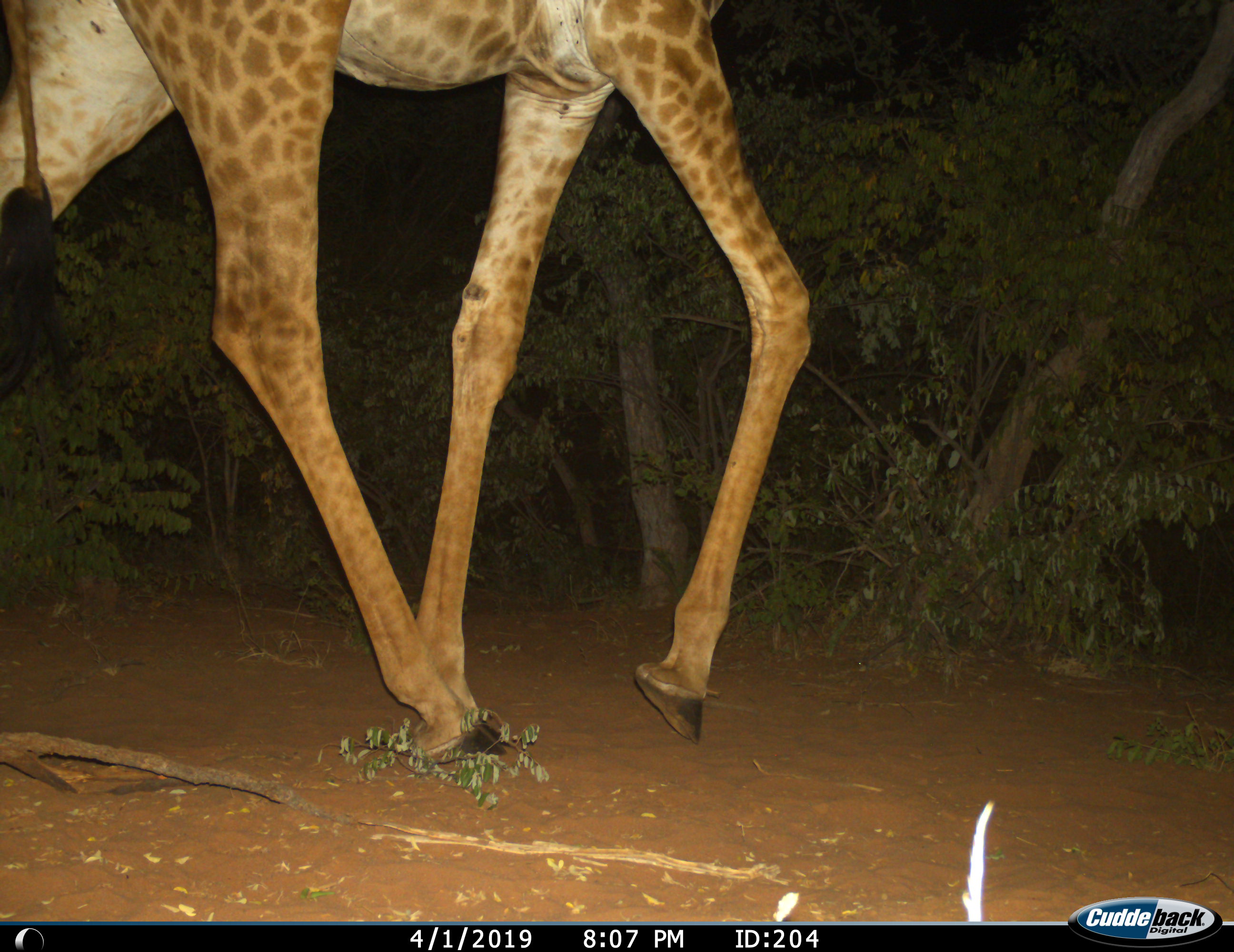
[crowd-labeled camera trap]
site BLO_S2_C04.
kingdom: Animalia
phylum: Chordata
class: Mammalia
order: Artiodactyla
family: Giraffidae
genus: Giraffa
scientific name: Giraffa camelopardalis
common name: giraffe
Giraffe (Giraffa camelopardalis), count 1. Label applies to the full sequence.